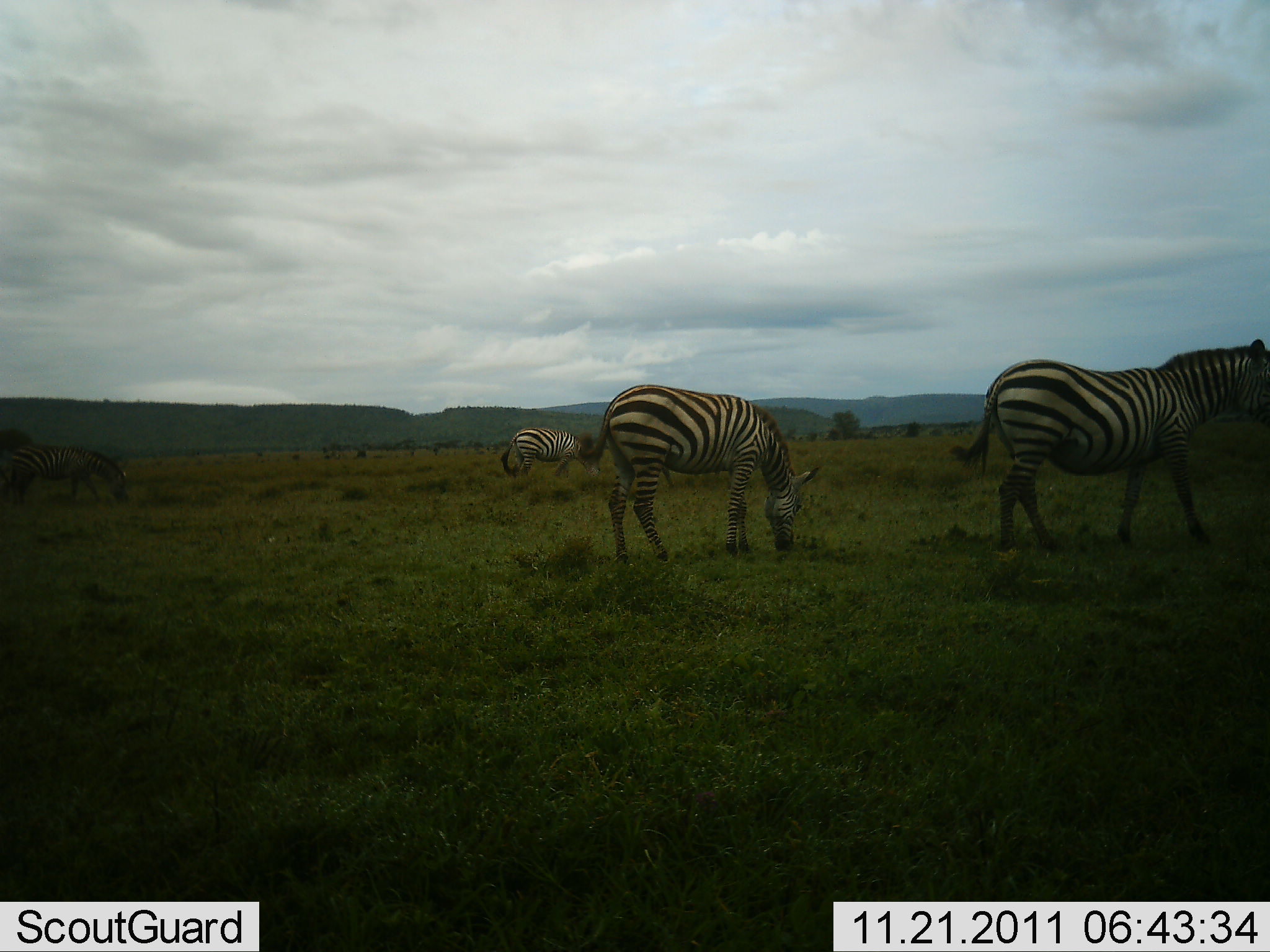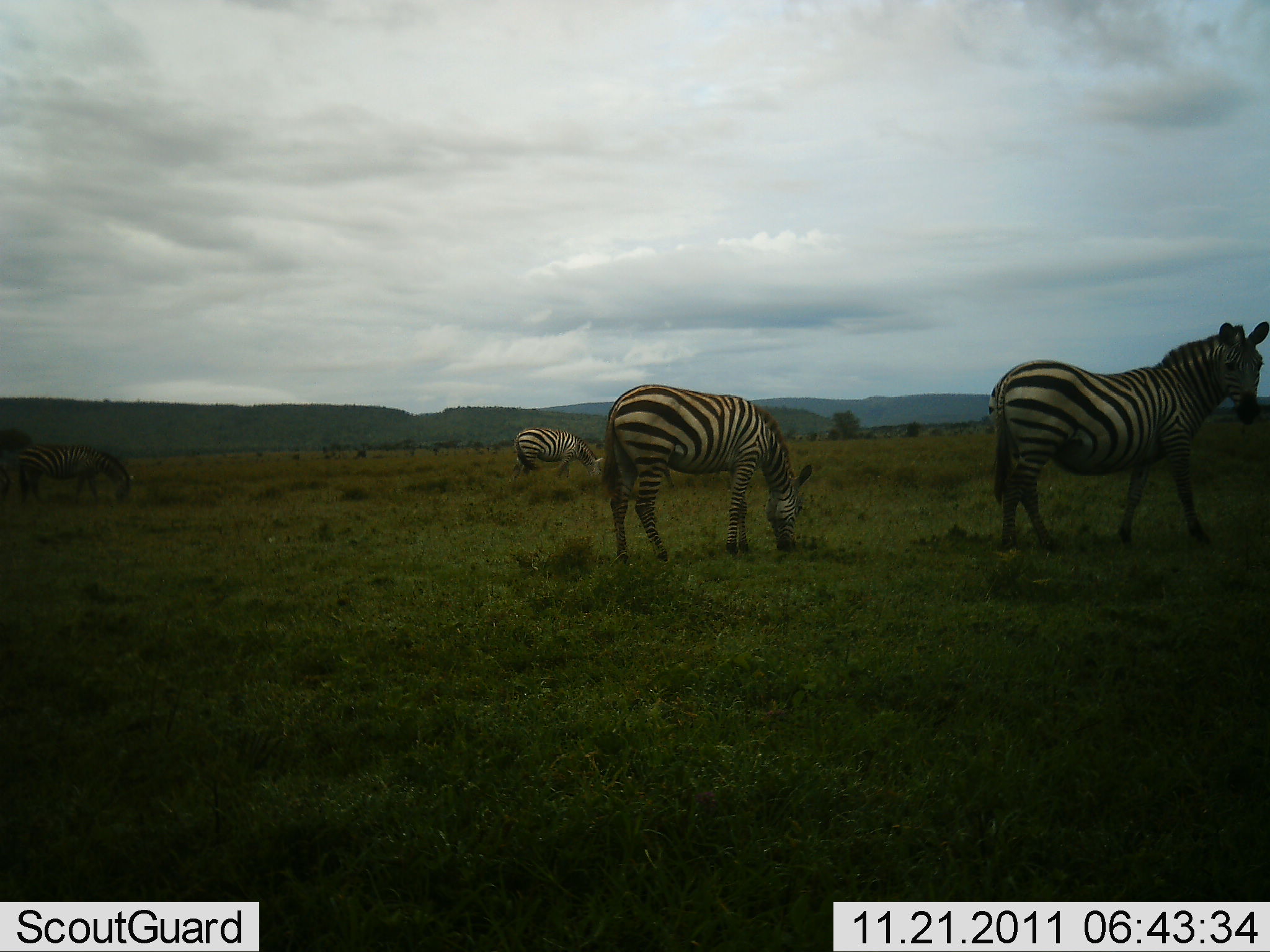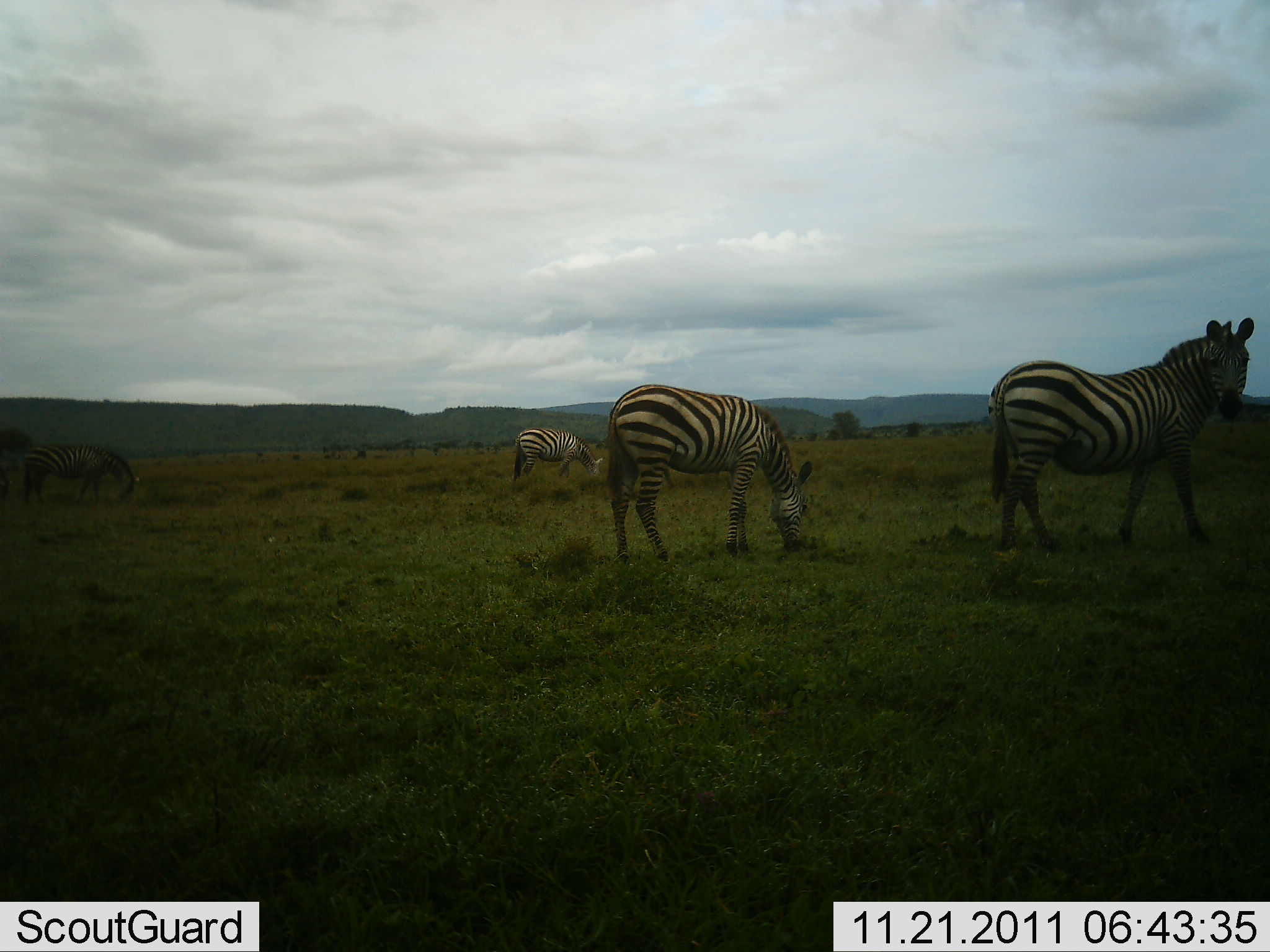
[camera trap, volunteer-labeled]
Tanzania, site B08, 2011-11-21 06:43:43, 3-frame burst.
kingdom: Animalia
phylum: Chordata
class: Mammalia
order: Perissodactyla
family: Equidae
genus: Equus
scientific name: Equus quagga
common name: plains zebra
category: zebra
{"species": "zebra (plains zebra) (Equus quagga)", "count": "4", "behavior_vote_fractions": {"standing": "86%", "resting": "0%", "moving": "7%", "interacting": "0%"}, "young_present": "0%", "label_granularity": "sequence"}